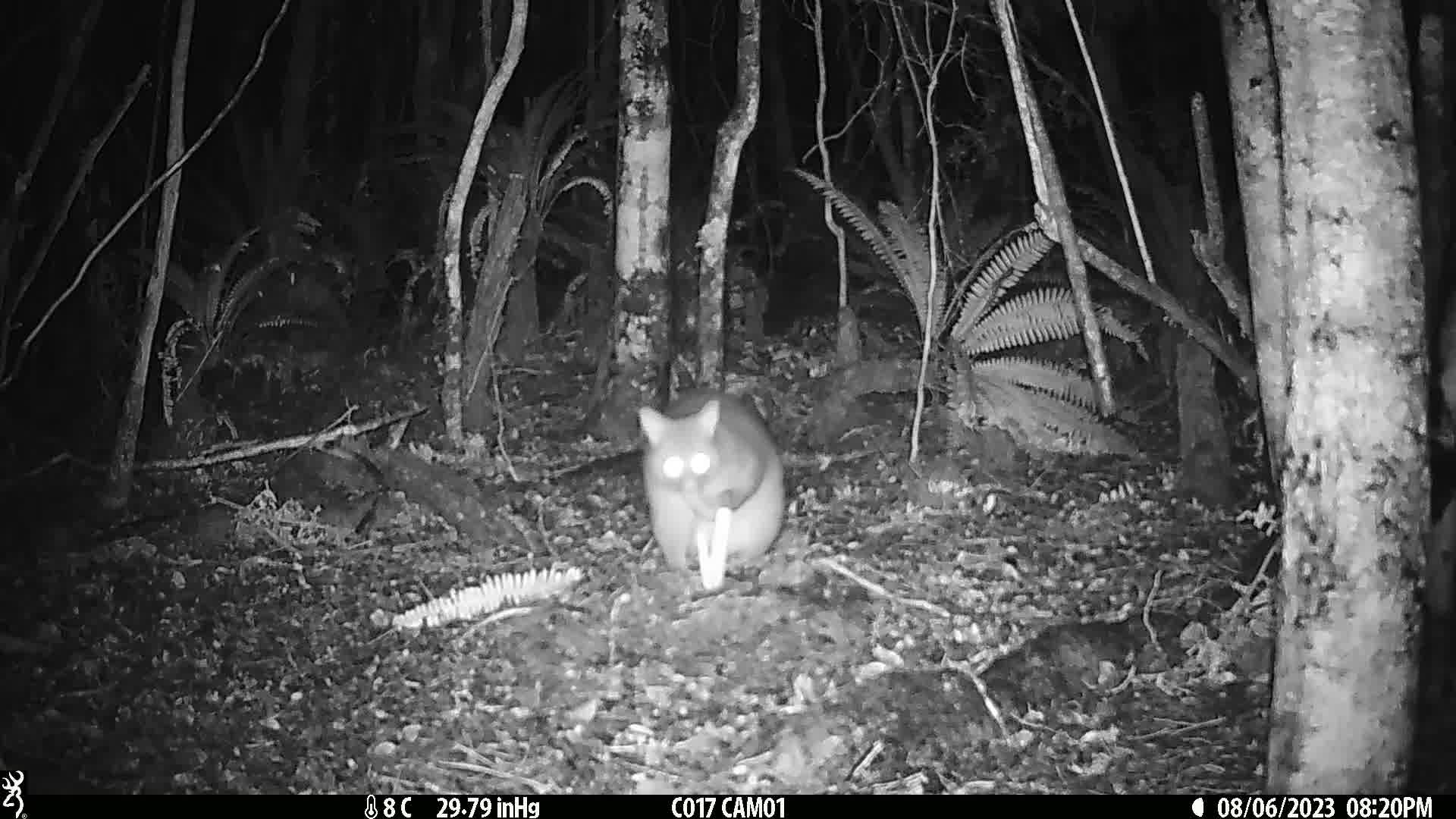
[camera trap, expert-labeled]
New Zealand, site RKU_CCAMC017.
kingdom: Animalia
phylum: Chordata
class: Mammalia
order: Diprotodontia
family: Phalangeridae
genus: Trichosurus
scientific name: Trichosurus vulpecula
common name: common brushtail possum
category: possum